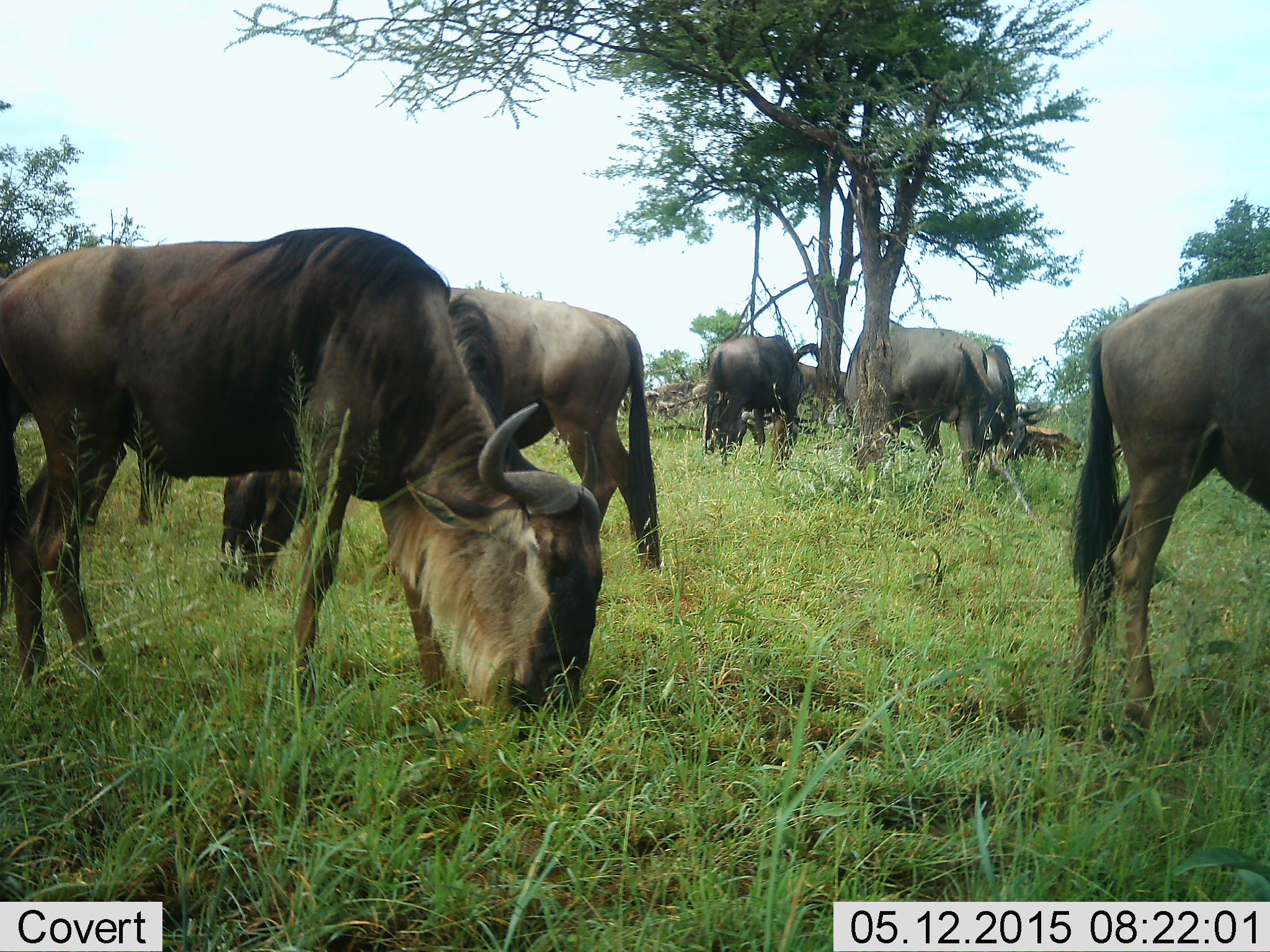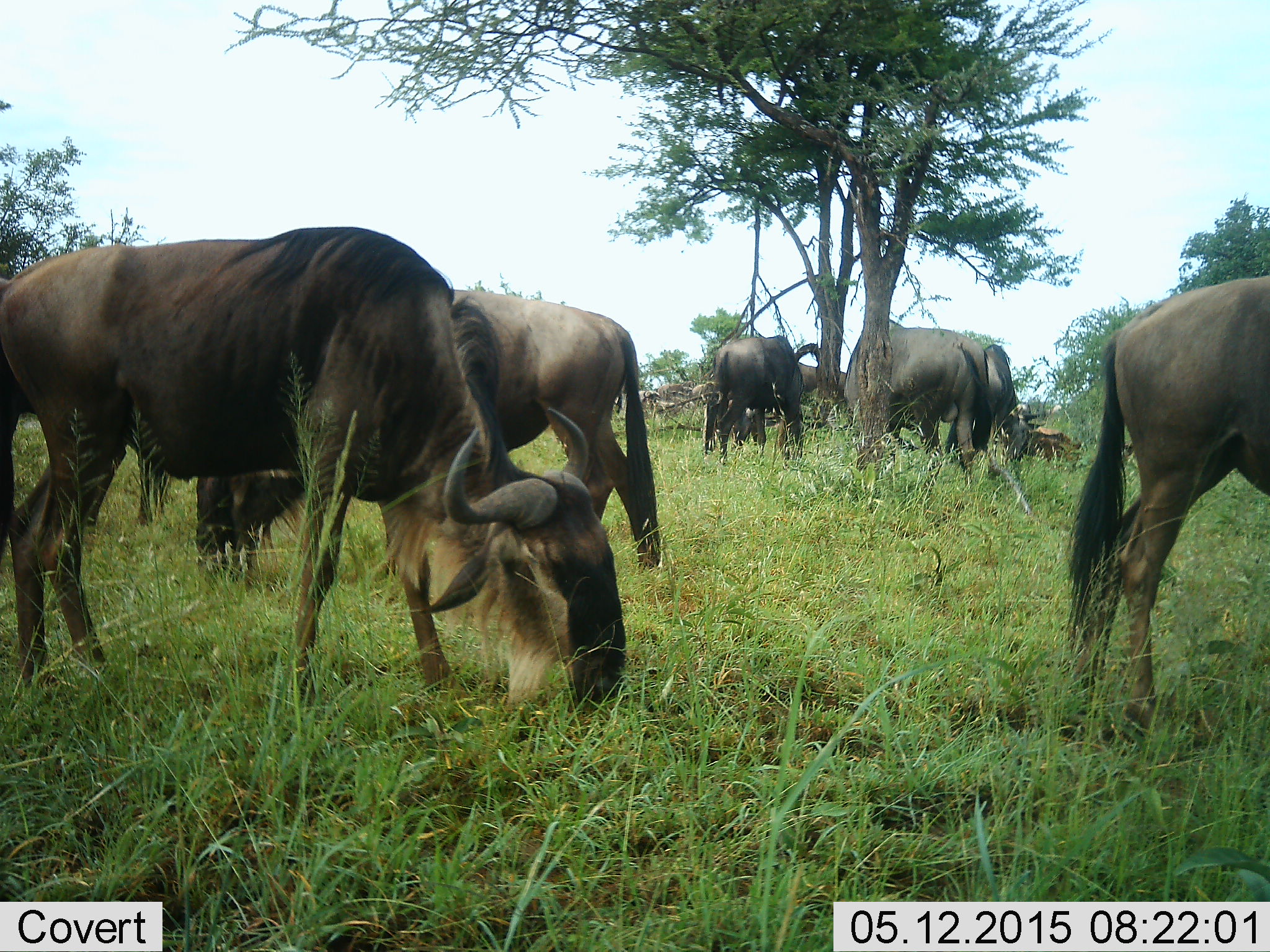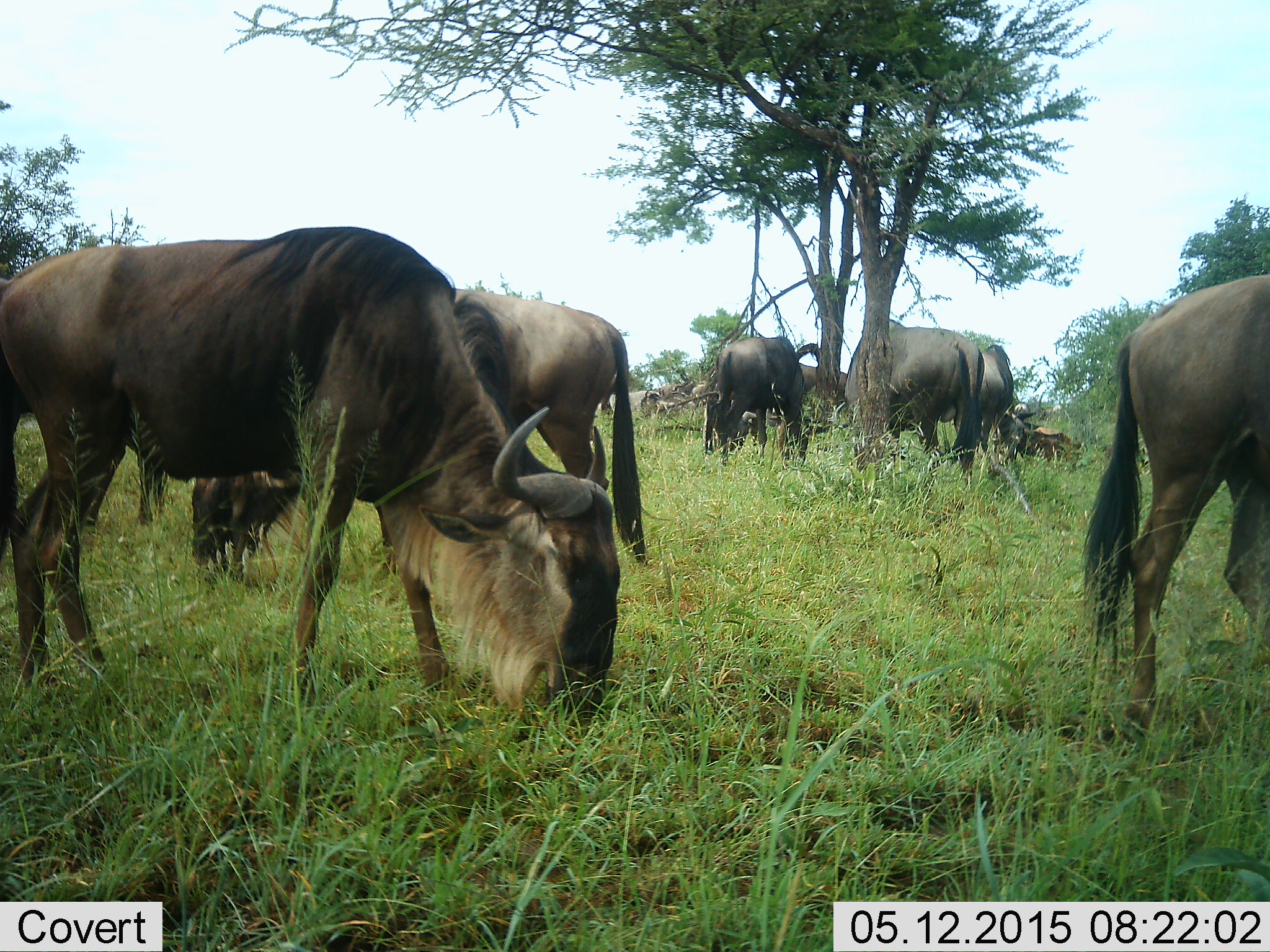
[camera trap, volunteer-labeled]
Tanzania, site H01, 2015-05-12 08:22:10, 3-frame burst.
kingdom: Animalia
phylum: Chordata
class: Mammalia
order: Artiodactyla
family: Bovidae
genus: Connochaetes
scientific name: Connochaetes taurinus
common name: blue wildebeest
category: wildebeest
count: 7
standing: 10%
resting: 0%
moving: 0%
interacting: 0%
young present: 0%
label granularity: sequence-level